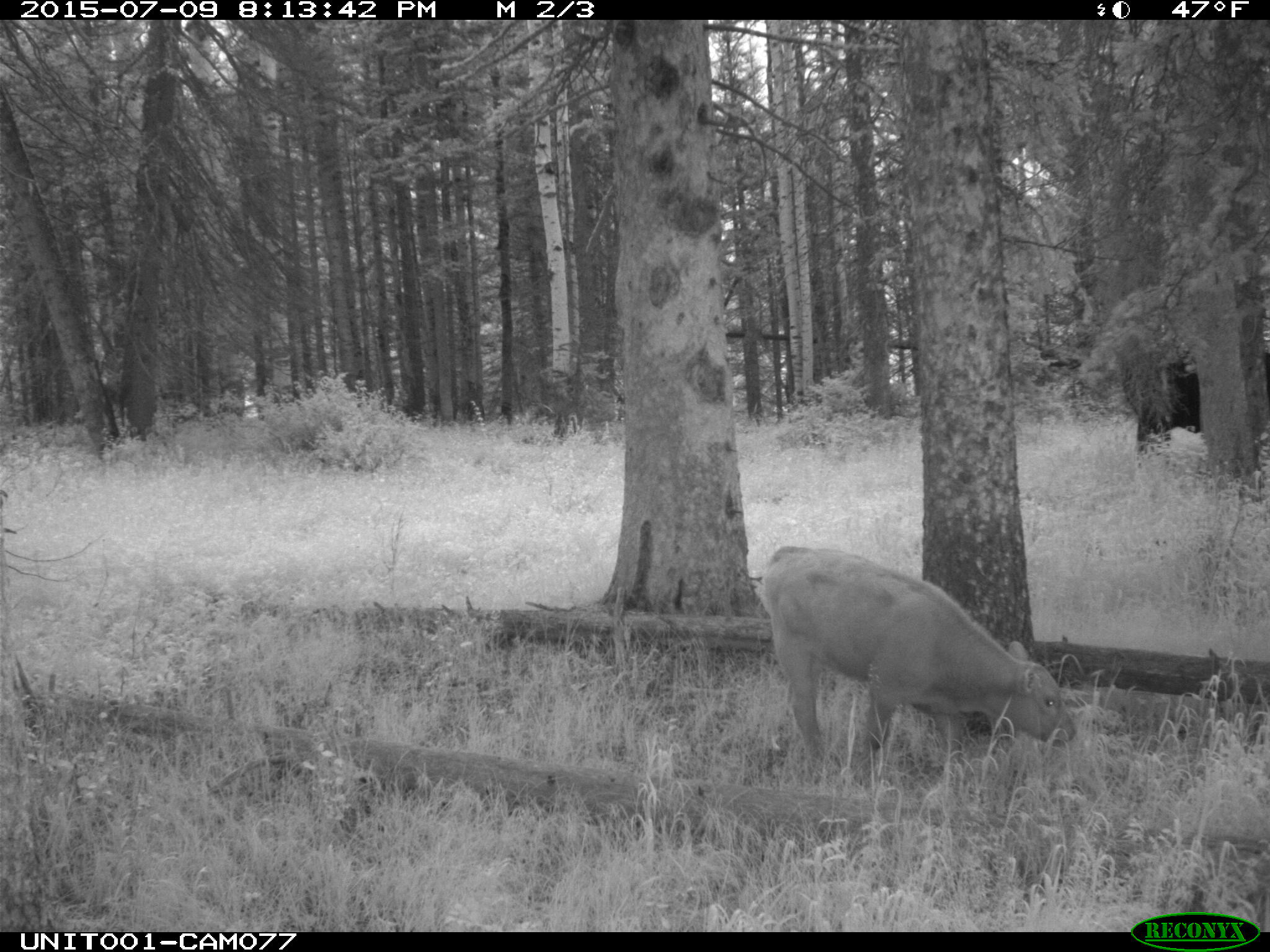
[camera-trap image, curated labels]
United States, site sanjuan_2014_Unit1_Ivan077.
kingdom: Animalia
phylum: Chordata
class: Mammalia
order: Artiodactyla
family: Bovidae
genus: Bos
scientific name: Bos taurus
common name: domestic cow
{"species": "Bos taurus (domestic cow)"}